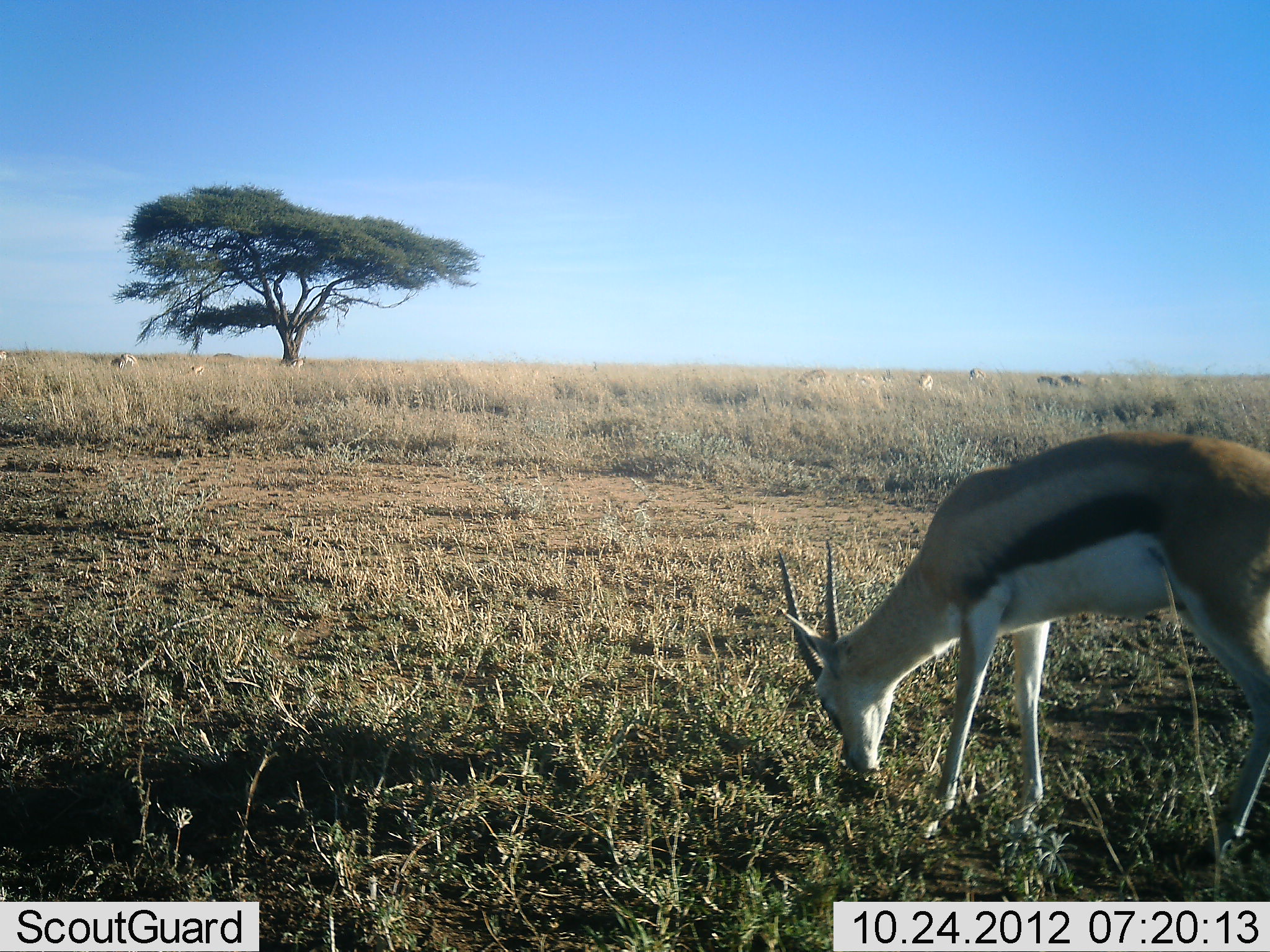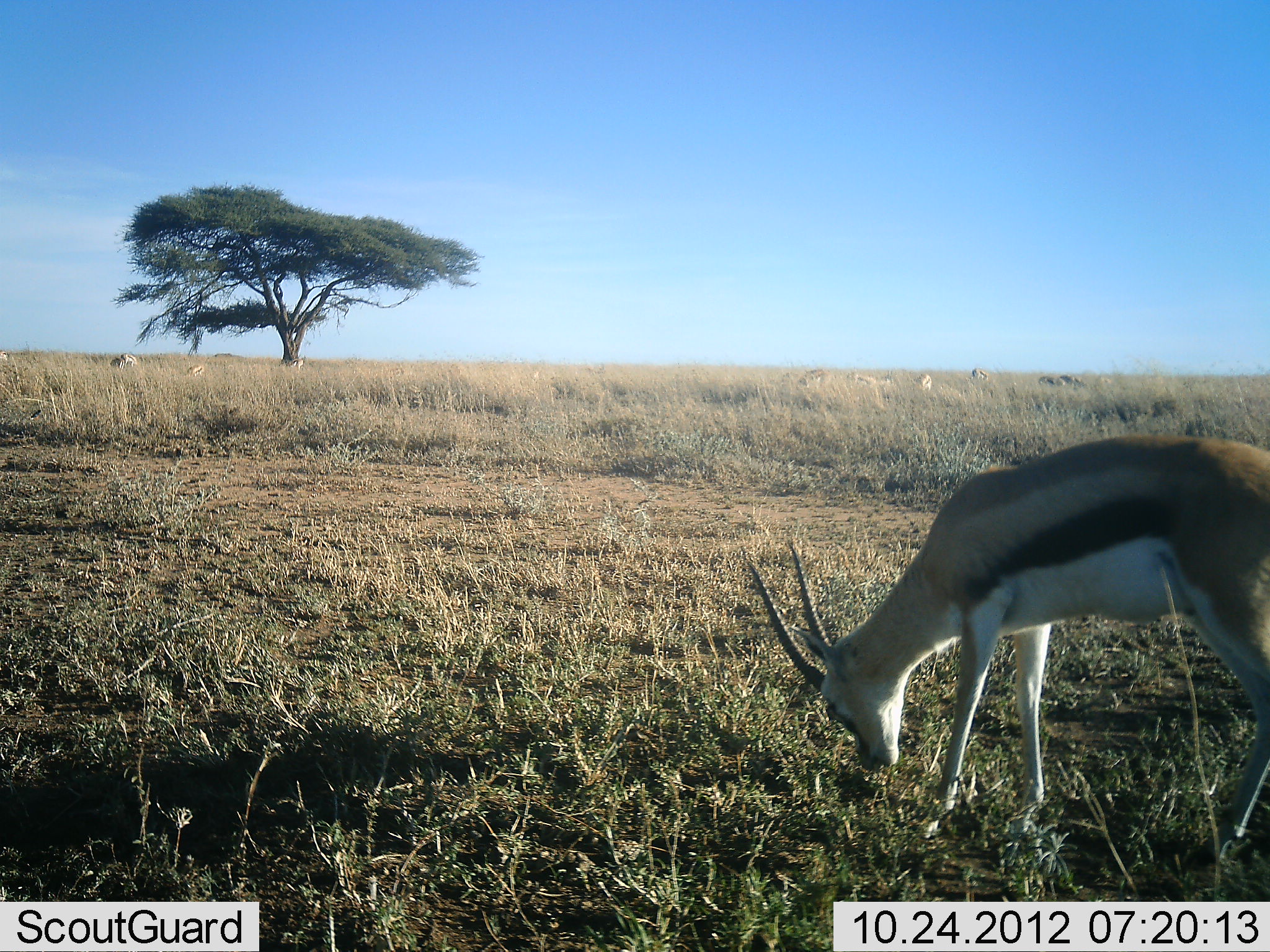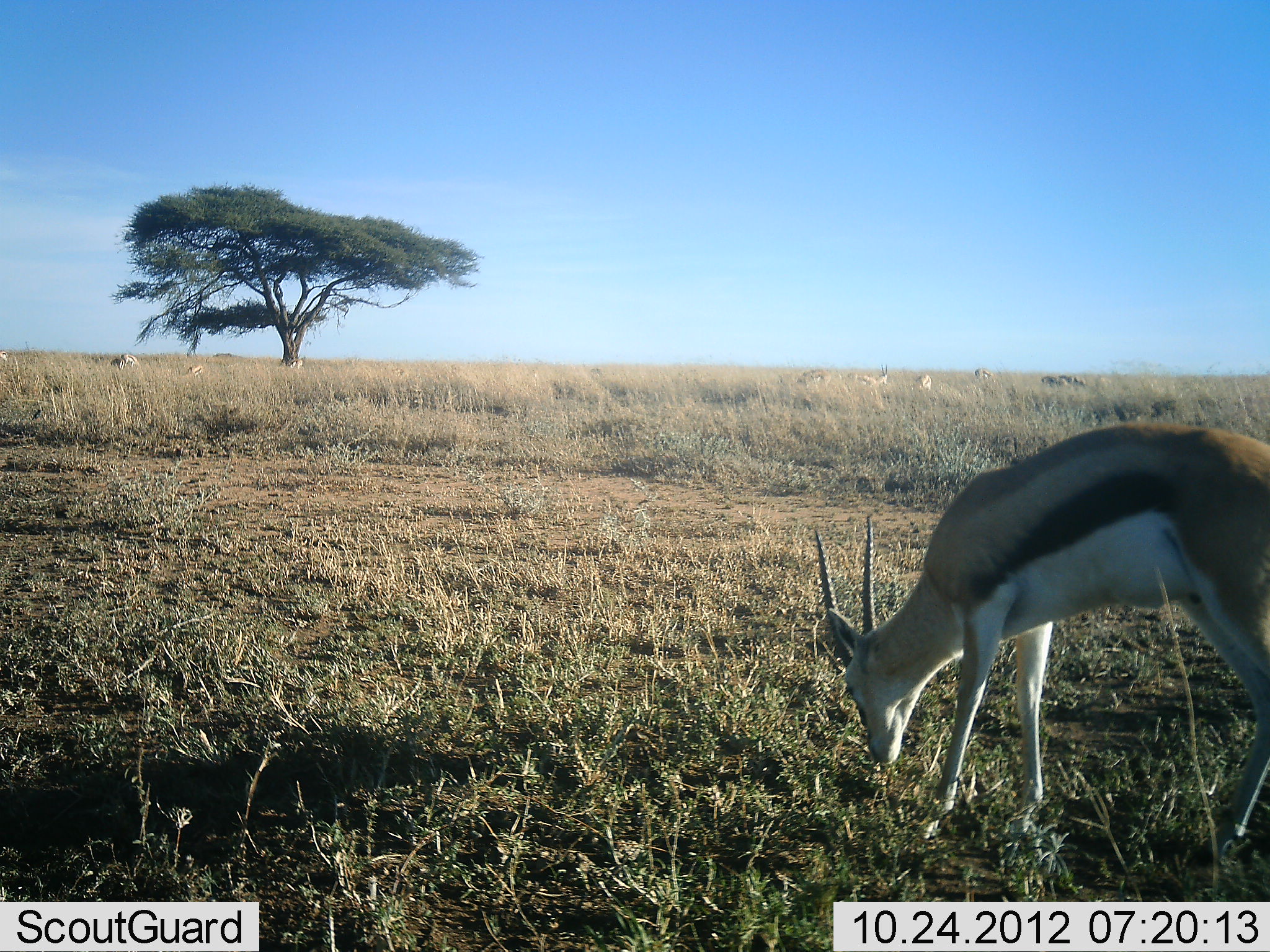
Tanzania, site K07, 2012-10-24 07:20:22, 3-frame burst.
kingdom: Animalia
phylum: Chordata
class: Mammalia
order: Artiodactyla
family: Bovidae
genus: Eudorcas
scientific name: Eudorcas thomsonii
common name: thomson's gazelle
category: gazellethomsons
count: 1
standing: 30%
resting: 0%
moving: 10%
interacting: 0%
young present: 0%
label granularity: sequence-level